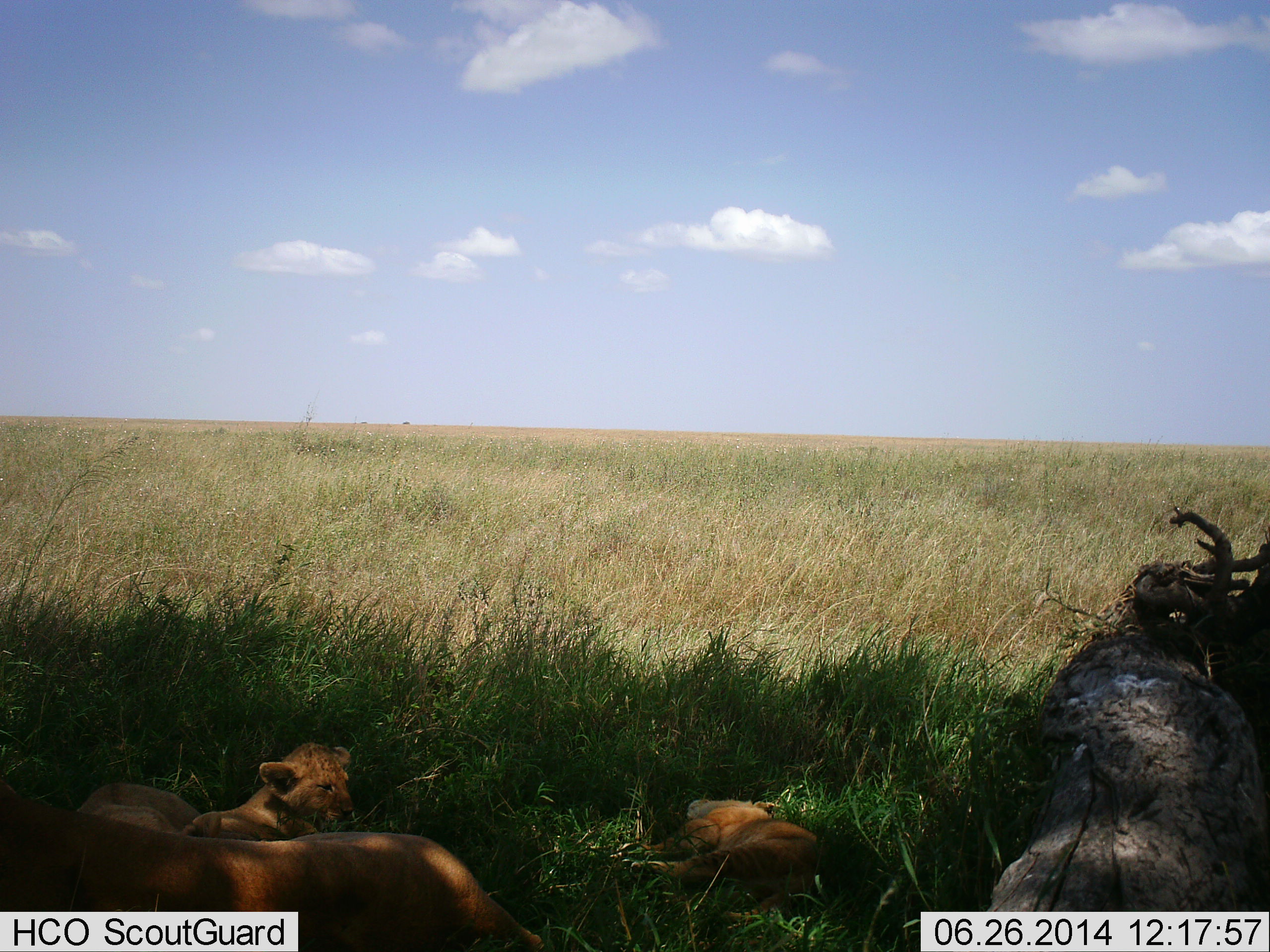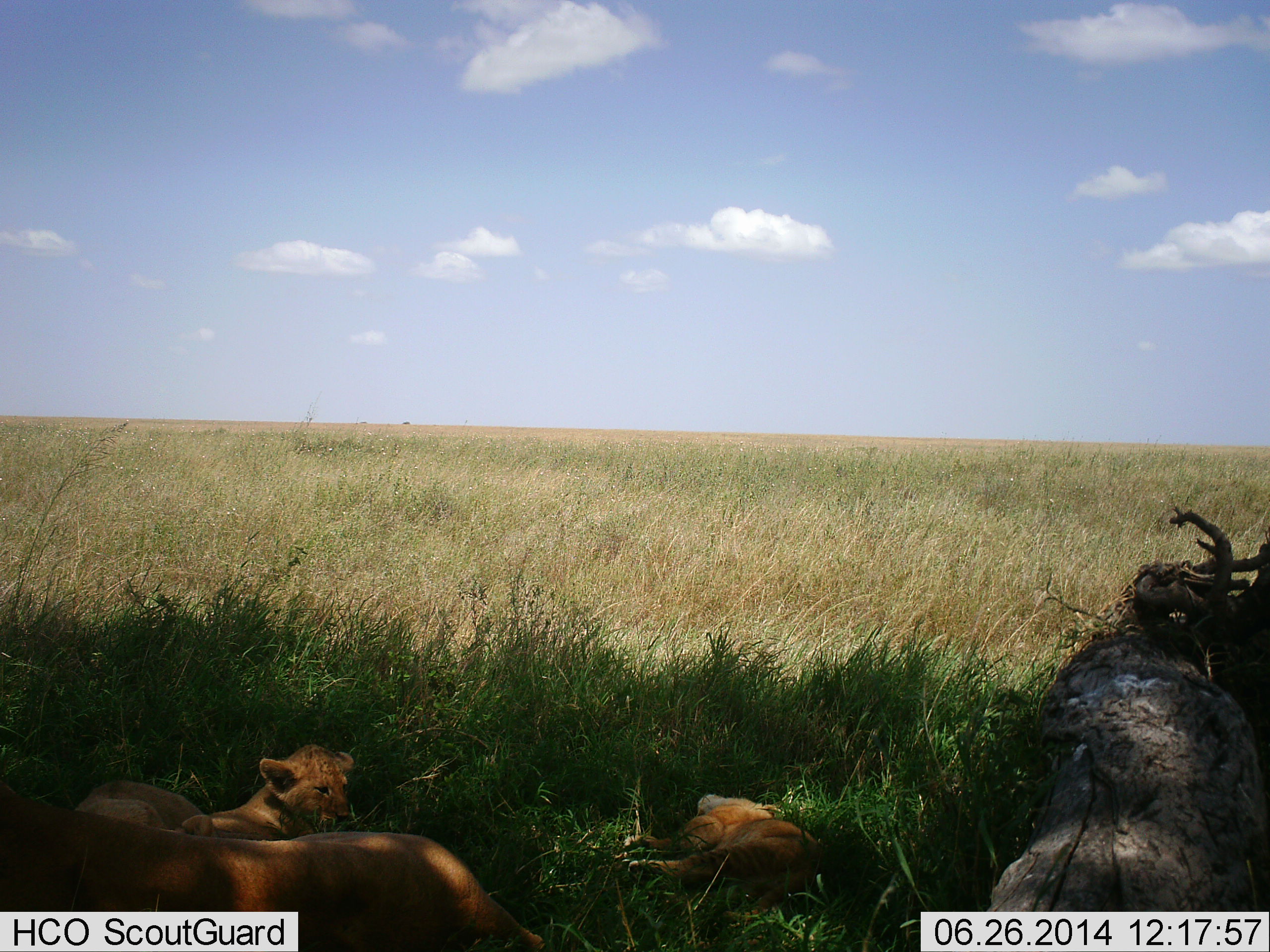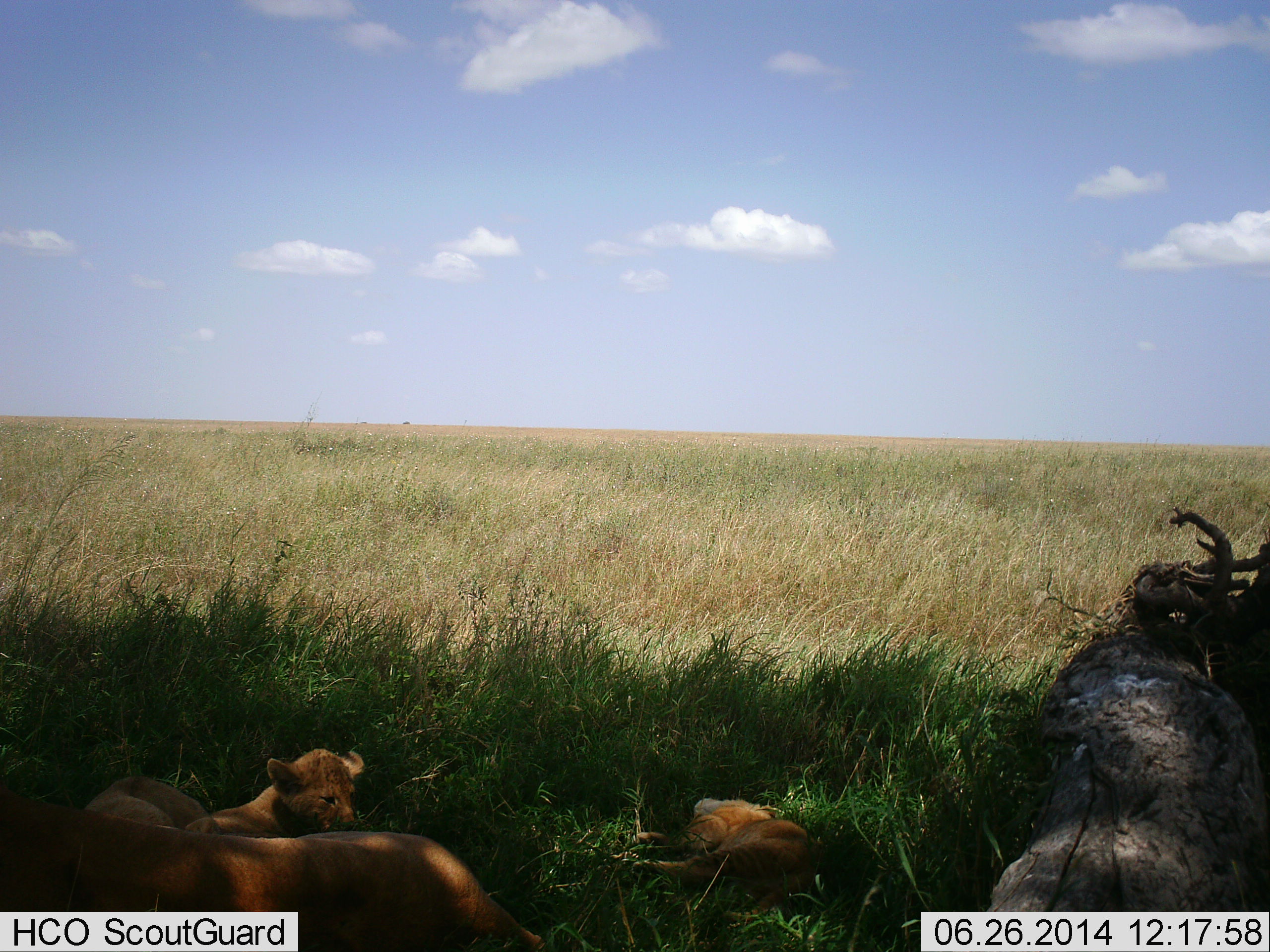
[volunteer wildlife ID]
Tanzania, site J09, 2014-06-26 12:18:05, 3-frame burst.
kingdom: Animalia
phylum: Chordata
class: Mammalia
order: Carnivora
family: Felidae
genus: Panthera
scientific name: Panthera leo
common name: lion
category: lionfemale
Lionfemale (lion) (Panthera leo), count 4. Behavior (volunteer vote fractions): standing 0%, resting 100%, moving 0%, interacting 10%. Young present (vote fraction): 90%. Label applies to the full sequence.